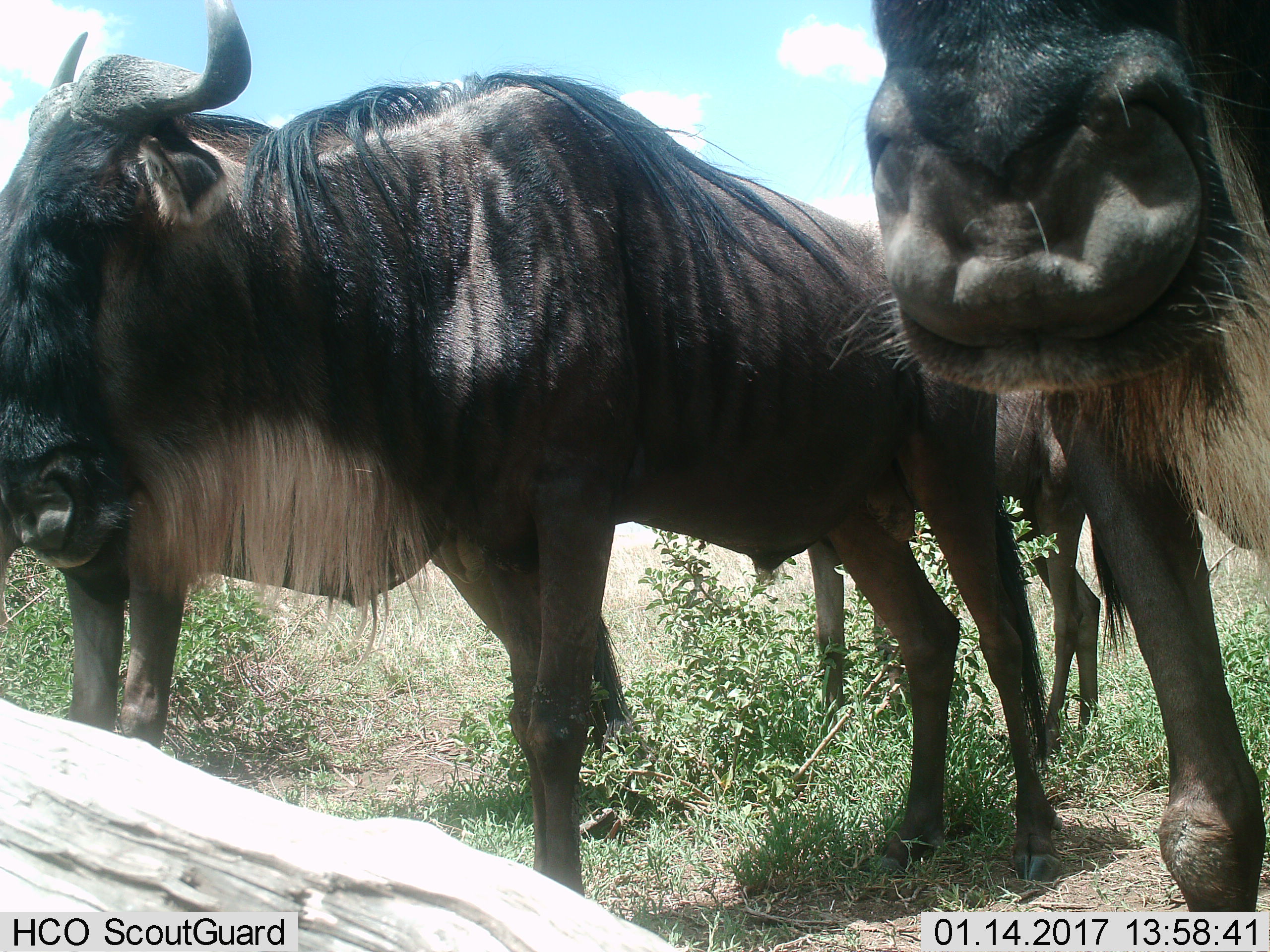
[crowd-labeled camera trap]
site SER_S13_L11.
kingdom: Animalia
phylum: Chordata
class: Mammalia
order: Artiodactyla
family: Bovidae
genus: Connochaetes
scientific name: Connochaetes taurinus taurinus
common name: blue wildebeest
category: wildebeestblue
Wildebeestblue (blue wildebeest) (Connochaetes taurinus taurinus), count 4. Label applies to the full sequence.